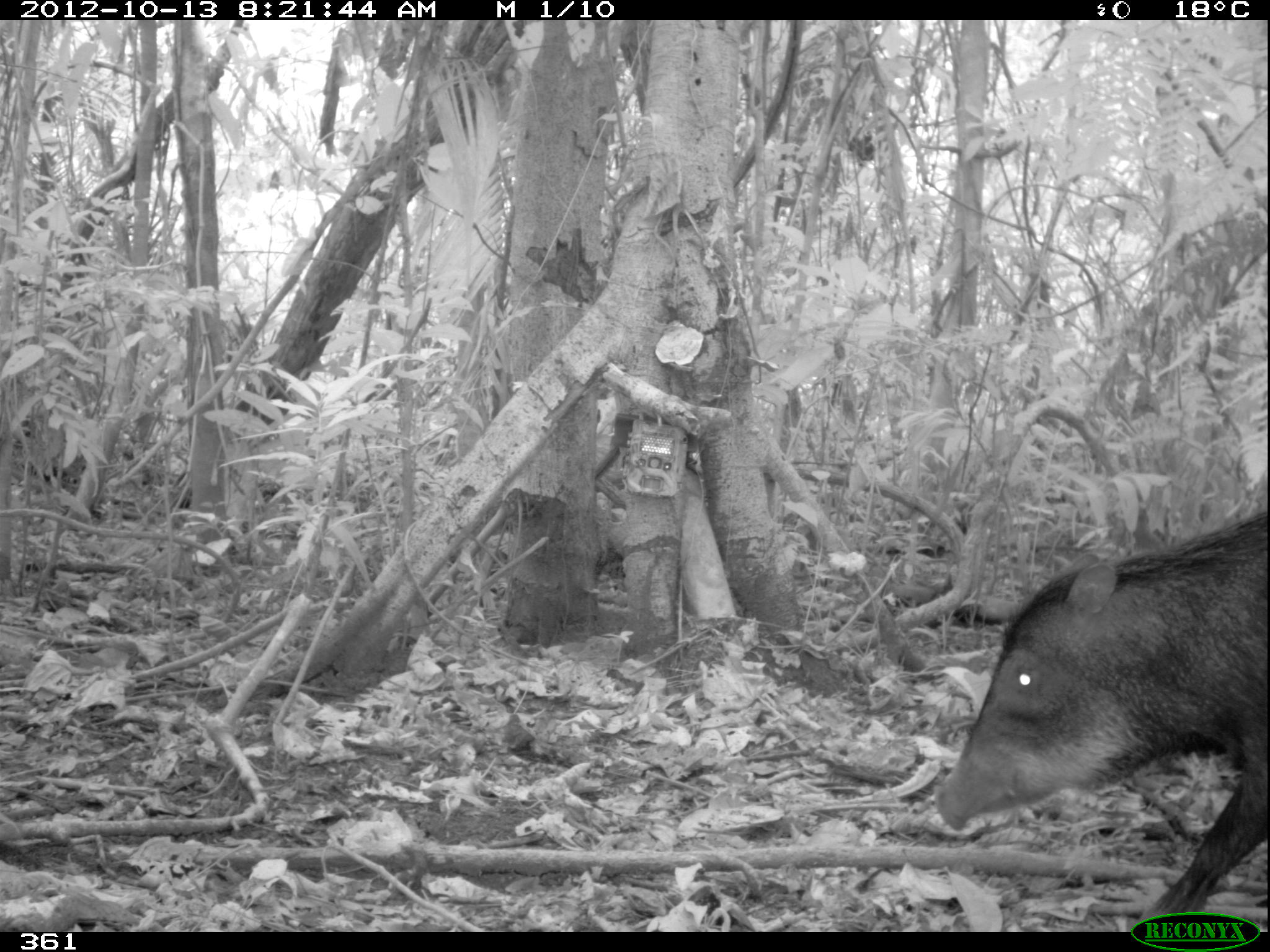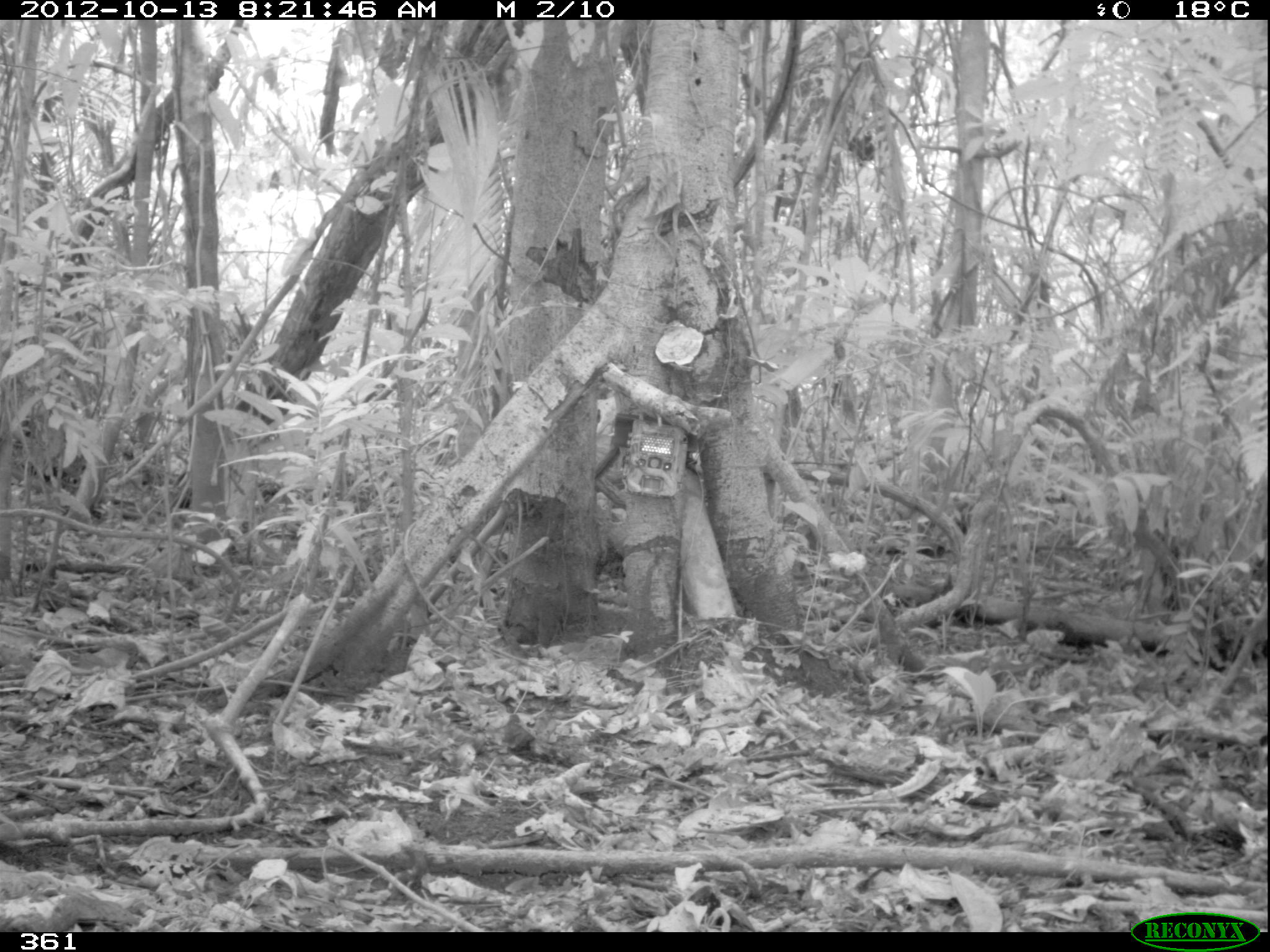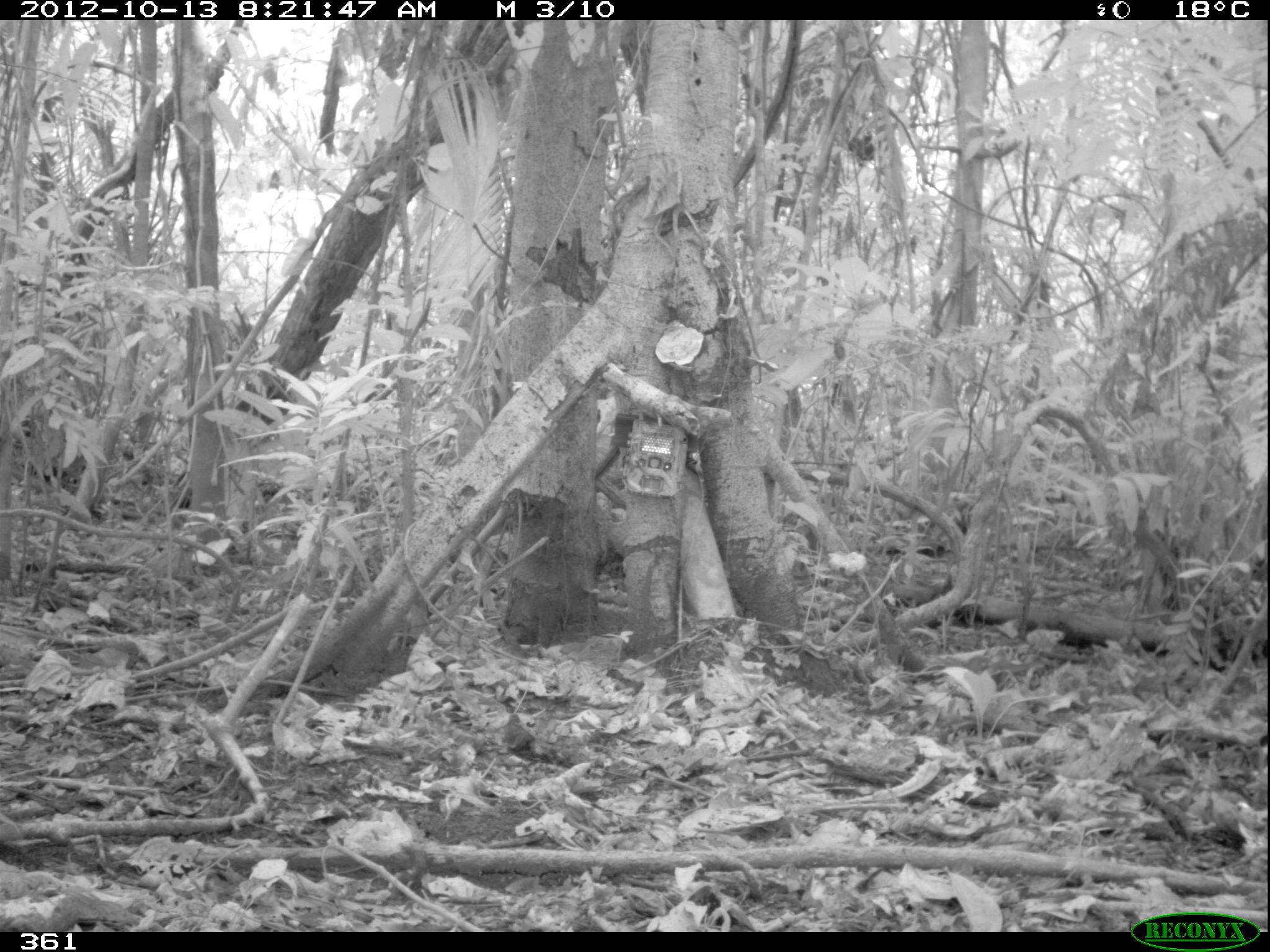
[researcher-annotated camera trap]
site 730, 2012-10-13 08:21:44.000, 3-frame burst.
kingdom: Animalia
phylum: Chordata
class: Mammalia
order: Artiodactyla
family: Tayassuidae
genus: Tayassu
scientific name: Tayassu pecari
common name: white-lipped peccary